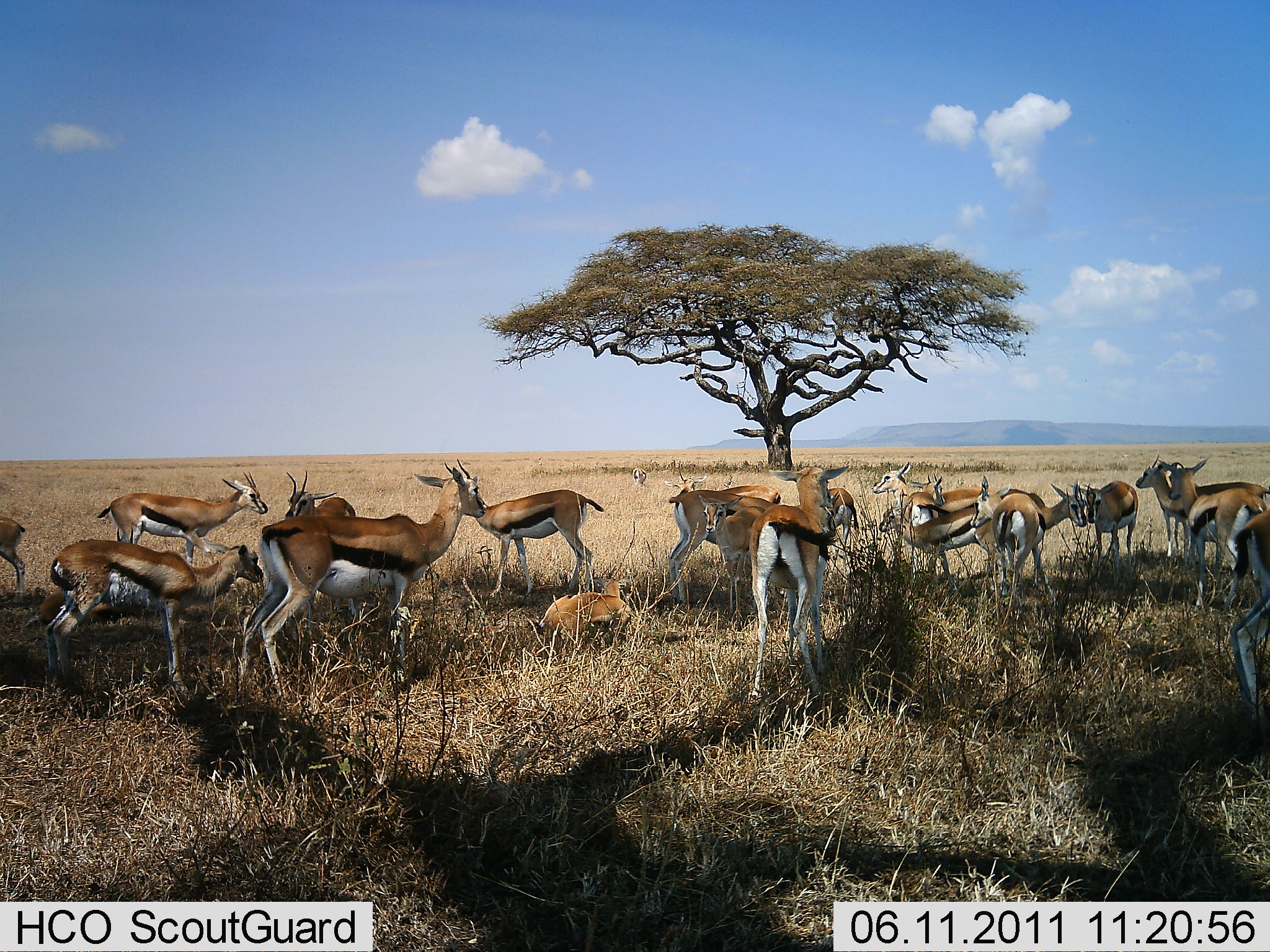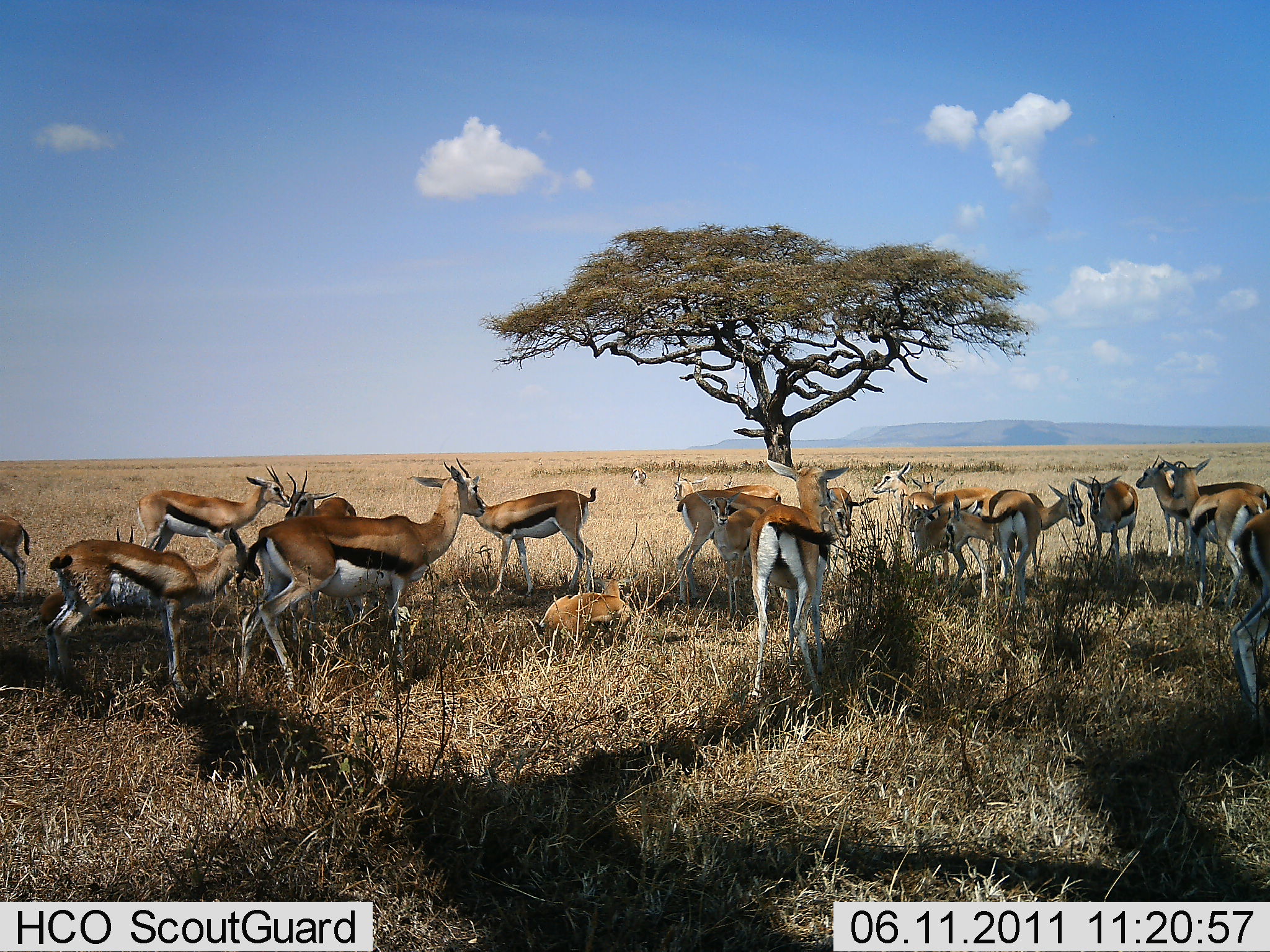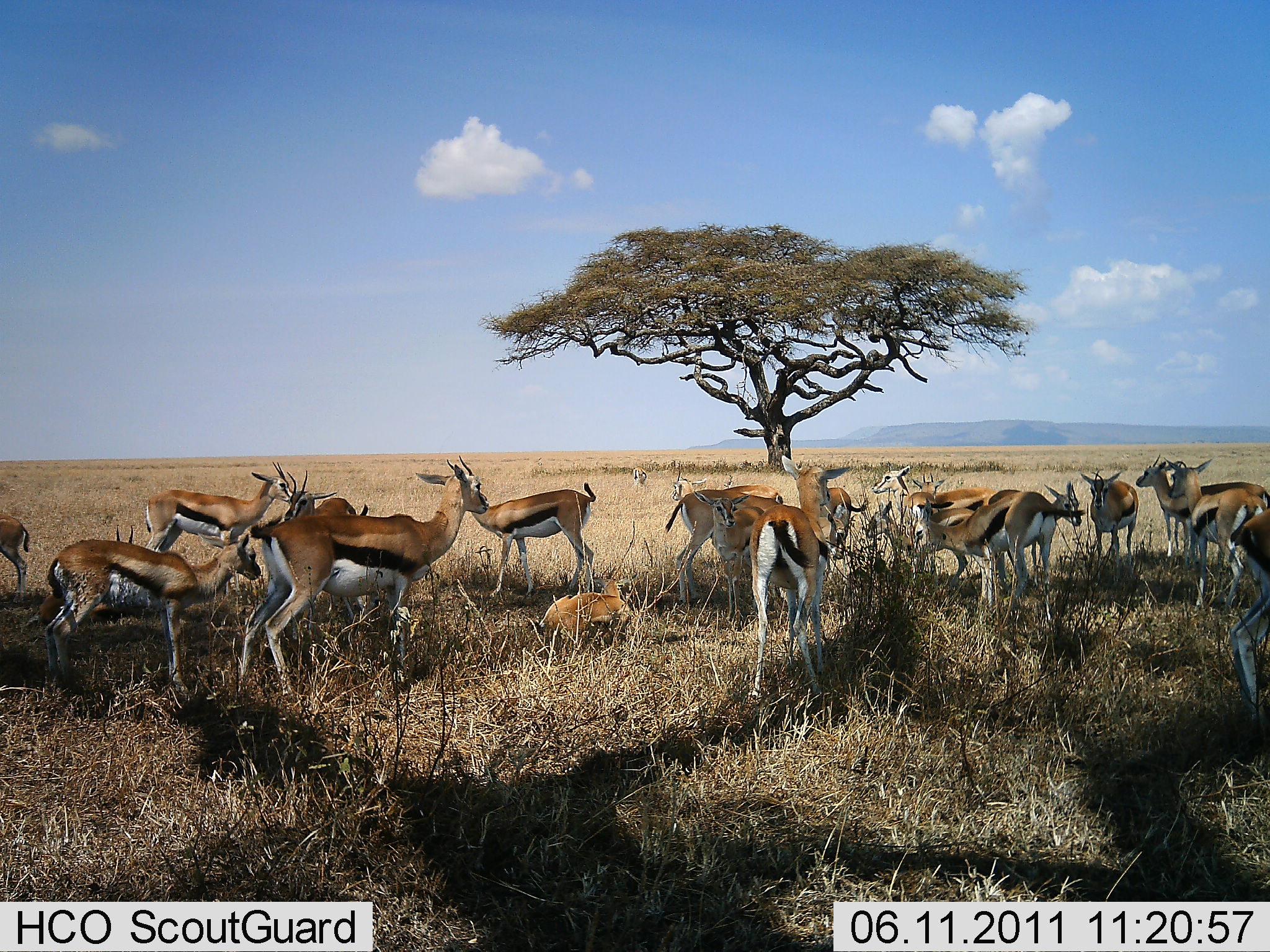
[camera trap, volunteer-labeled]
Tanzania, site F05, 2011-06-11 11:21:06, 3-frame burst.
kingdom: Animalia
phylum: Chordata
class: Mammalia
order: Artiodactyla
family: Bovidae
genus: Eudorcas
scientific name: Eudorcas thomsonii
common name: thomson's gazelle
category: gazellethomsons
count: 11-50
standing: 93%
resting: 71%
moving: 21%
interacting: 21%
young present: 29%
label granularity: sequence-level